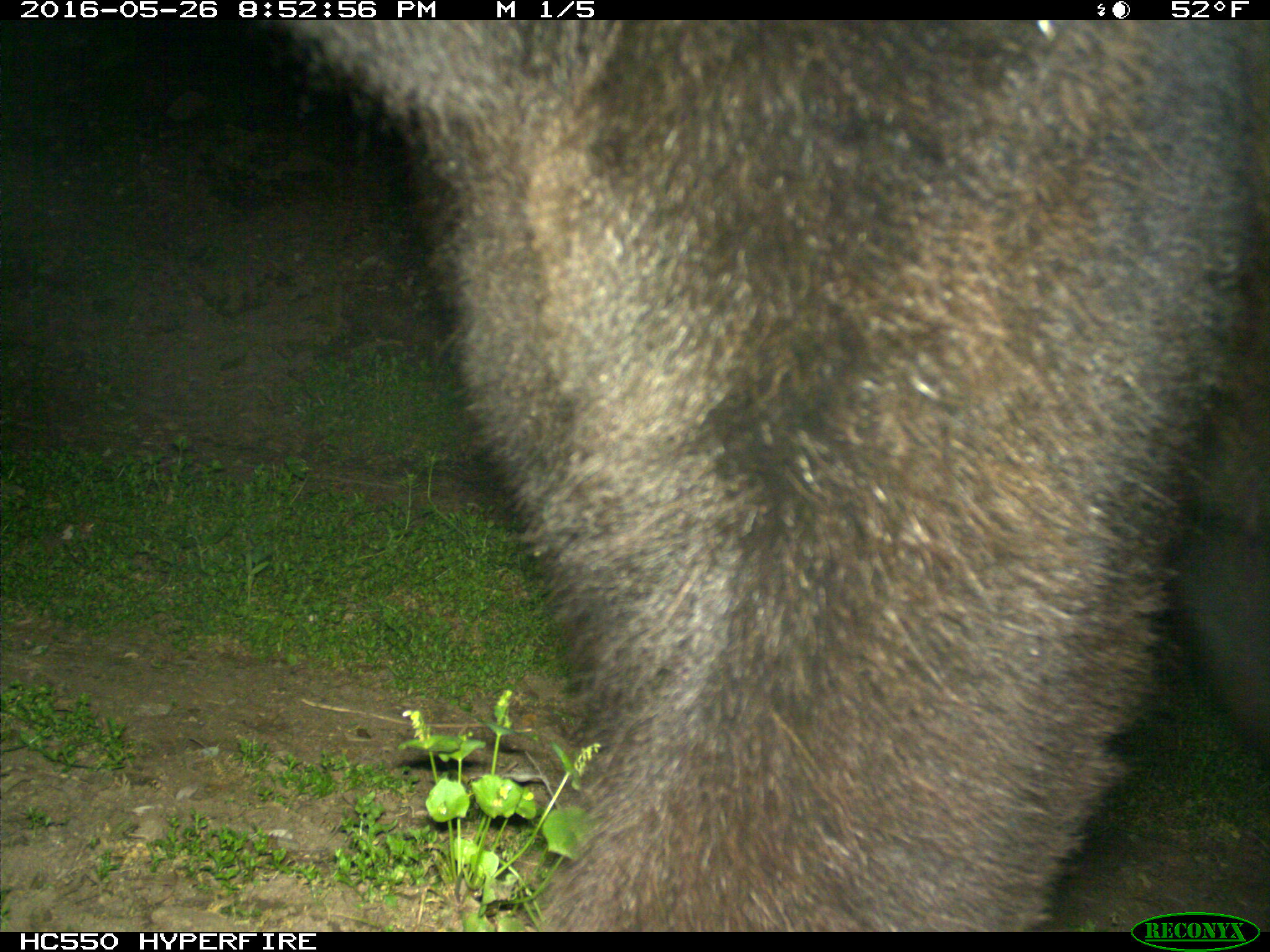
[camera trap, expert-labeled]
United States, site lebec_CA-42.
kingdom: Animalia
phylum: Chordata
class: Mammalia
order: Carnivora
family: Ursidae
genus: Ursus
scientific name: Ursus americanus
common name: american black bear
Ursus americanus (american black bear).